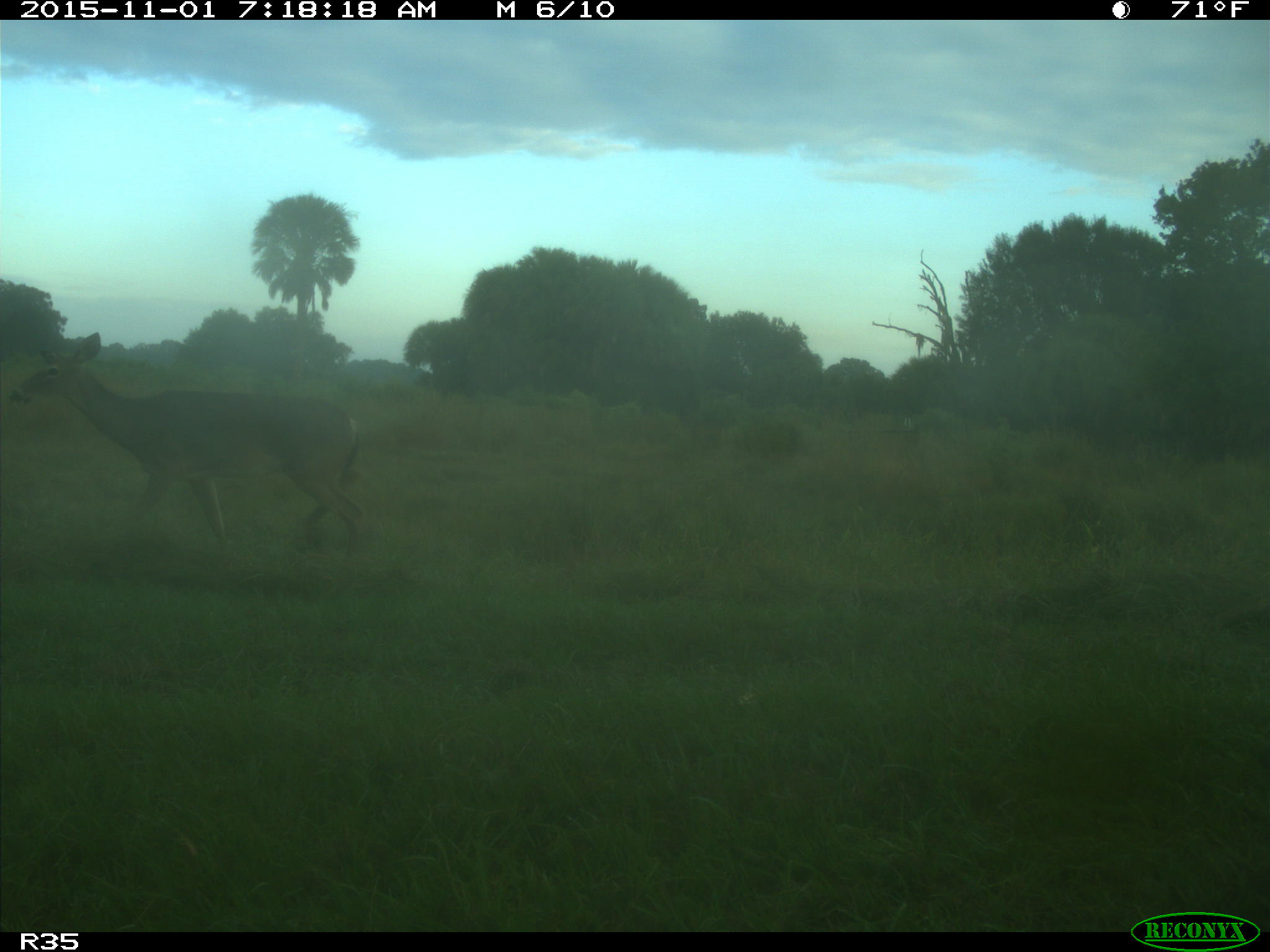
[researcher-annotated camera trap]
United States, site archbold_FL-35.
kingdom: Animalia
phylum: Chordata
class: Mammalia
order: Artiodactyla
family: Cervidae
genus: Odocoileus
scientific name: Odocoileus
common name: deer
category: unidentified deer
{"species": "unidentified deer (deer) (Odocoileus)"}